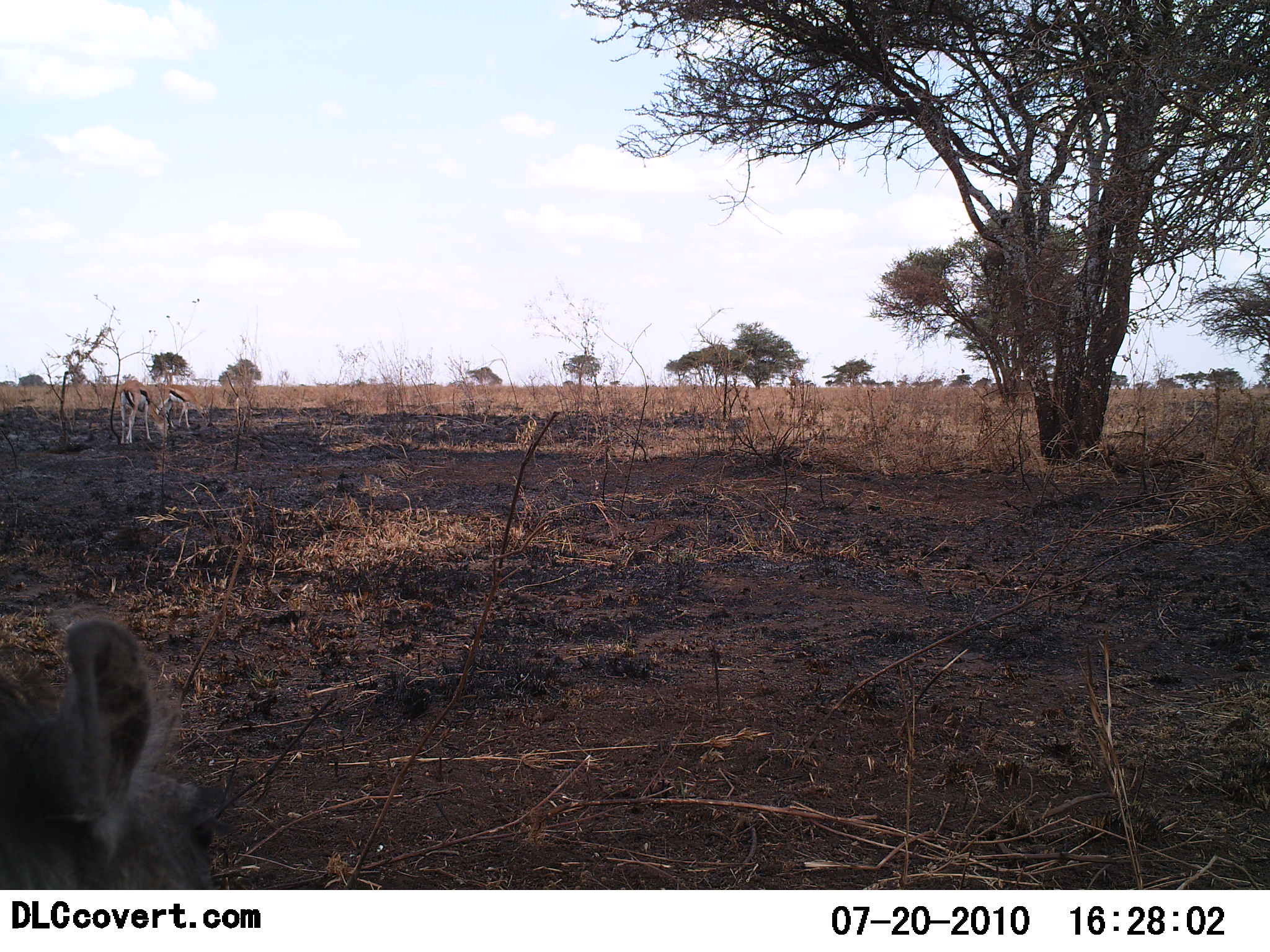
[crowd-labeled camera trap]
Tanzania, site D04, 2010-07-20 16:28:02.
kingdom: Animalia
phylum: Chordata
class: Mammalia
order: Artiodactyla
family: Suidae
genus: Phacochoerus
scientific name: Phacochoerus africanus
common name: warthog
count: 1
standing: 64%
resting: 18%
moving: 18%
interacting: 0%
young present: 0%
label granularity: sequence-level